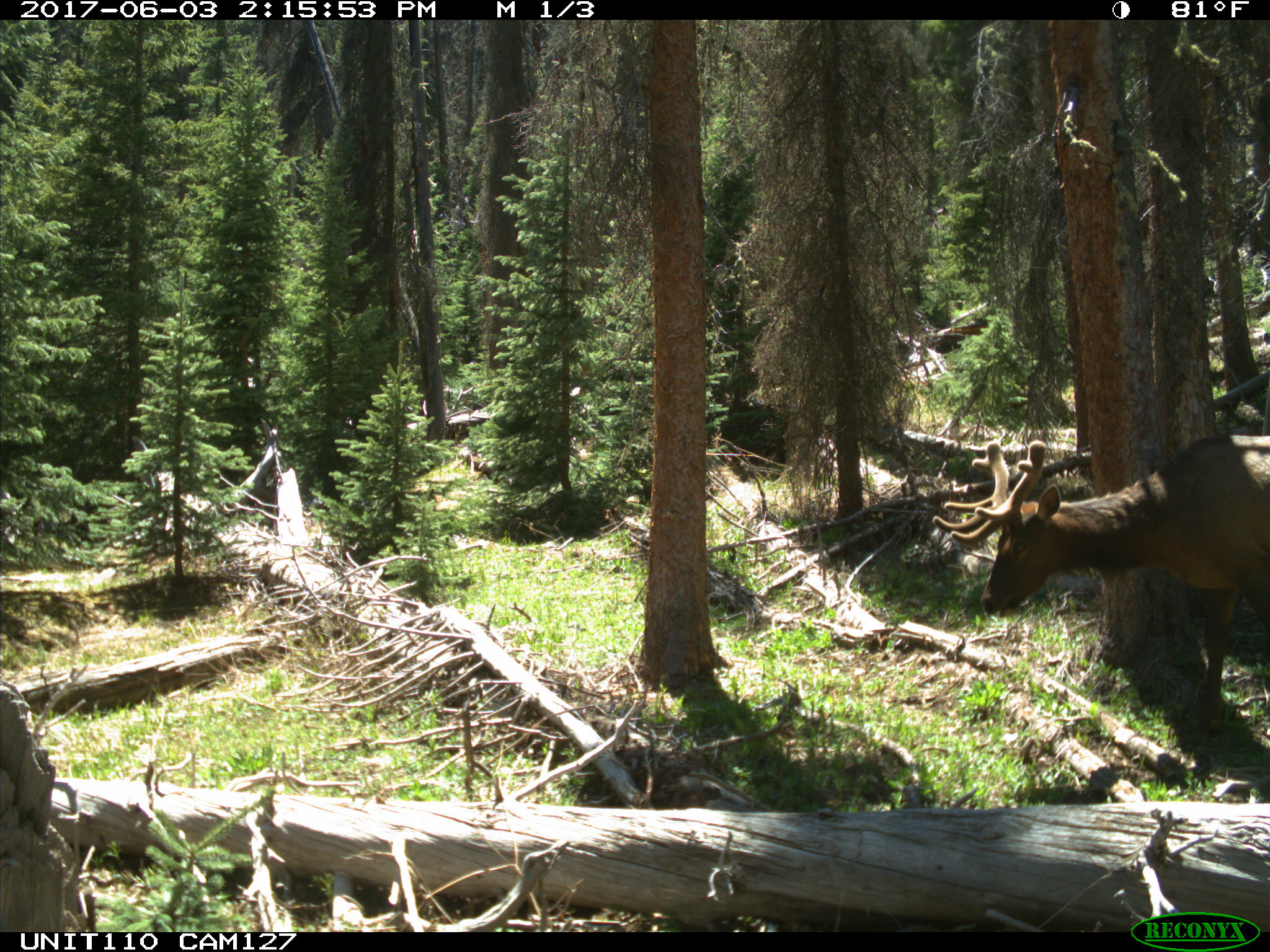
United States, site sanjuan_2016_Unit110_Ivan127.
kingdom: Animalia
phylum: Chordata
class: Mammalia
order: Artiodactyla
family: Cervidae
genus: Cervus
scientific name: Cervus elaphus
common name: red deer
Cervus elaphus (red deer).